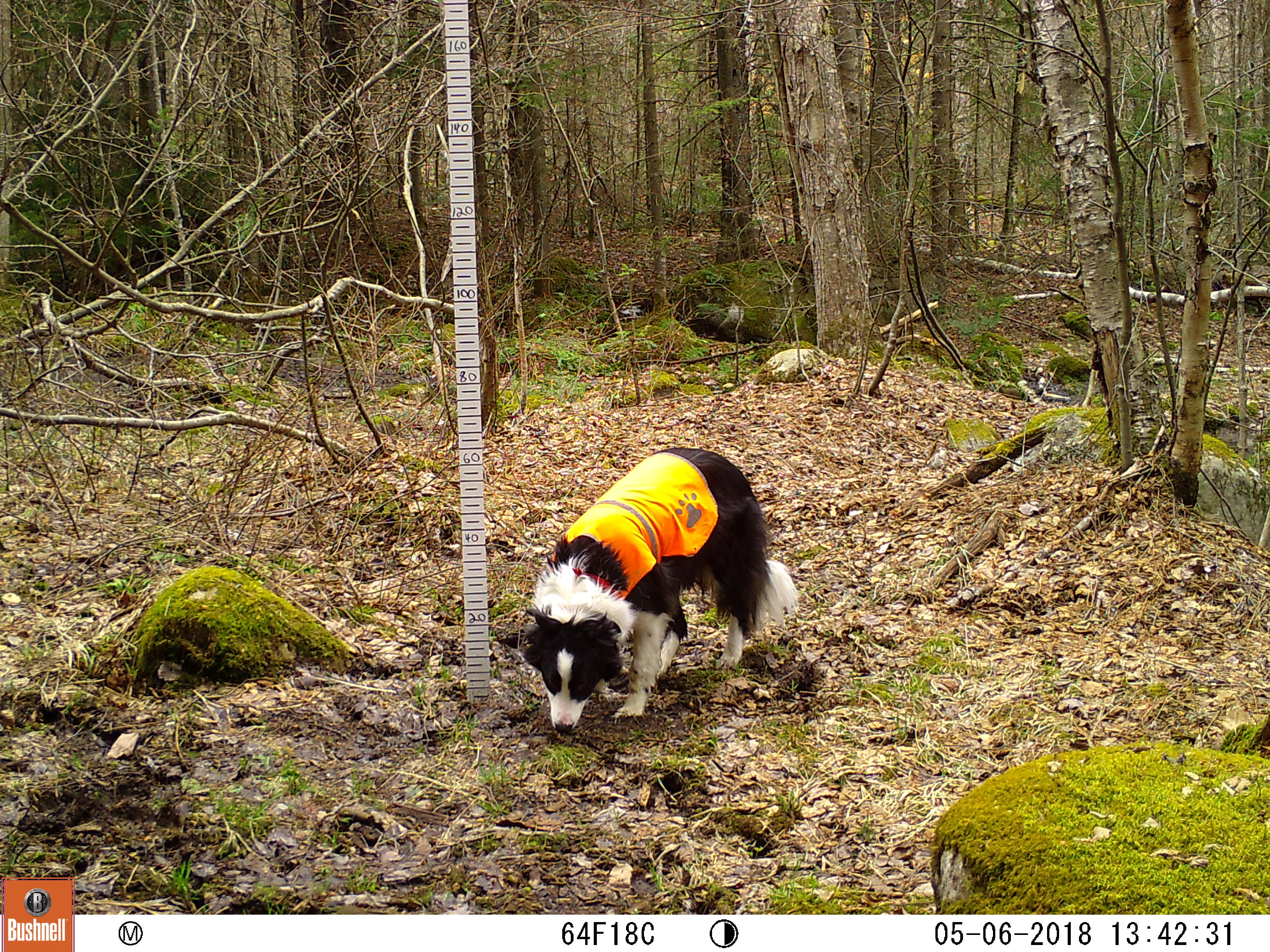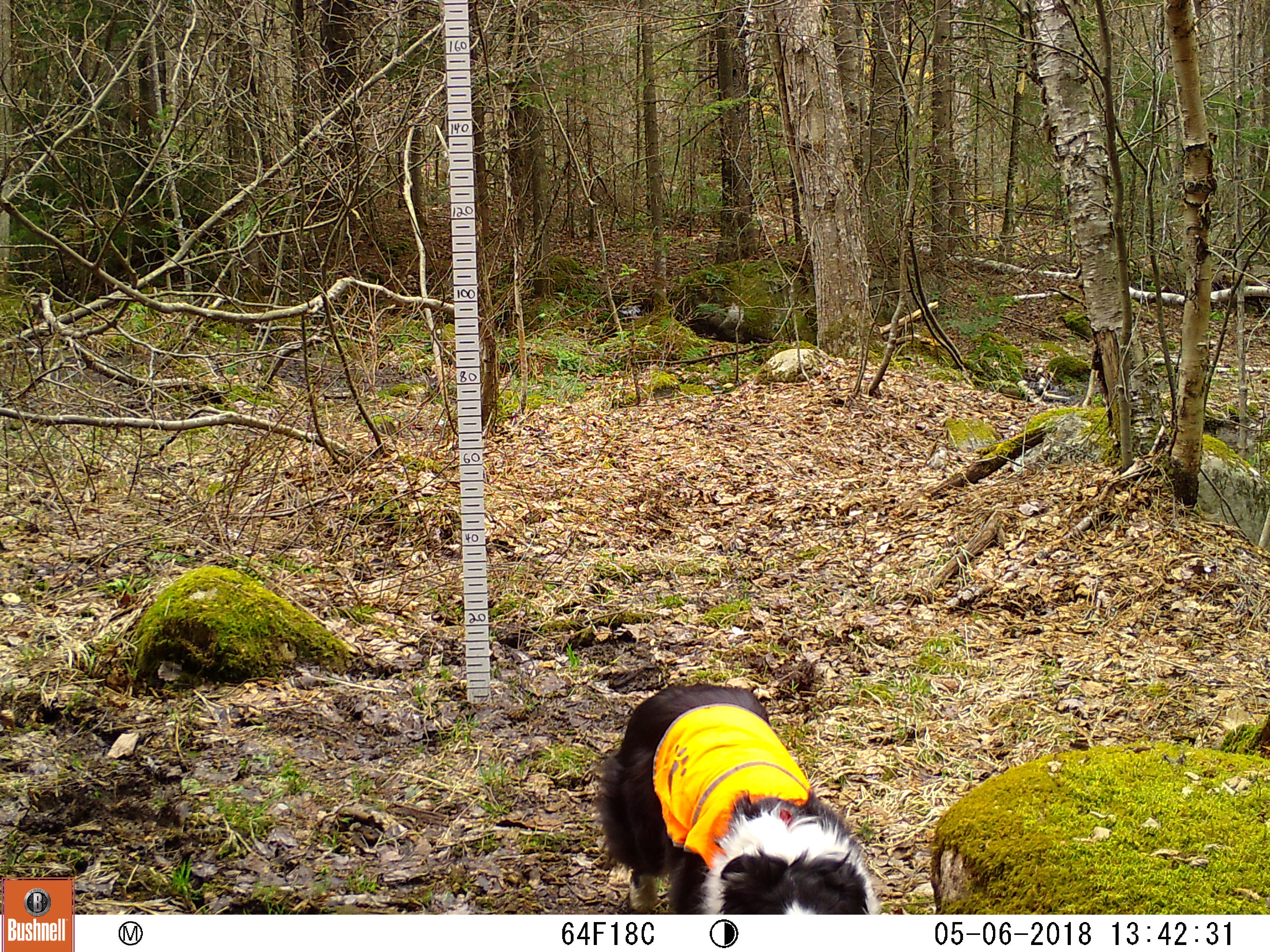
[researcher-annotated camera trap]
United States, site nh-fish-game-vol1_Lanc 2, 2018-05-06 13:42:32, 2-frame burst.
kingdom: Animalia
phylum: Chordata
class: Mammalia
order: Carnivora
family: Canidae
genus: Canis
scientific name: Canis familiaris familiaris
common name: domestic dog